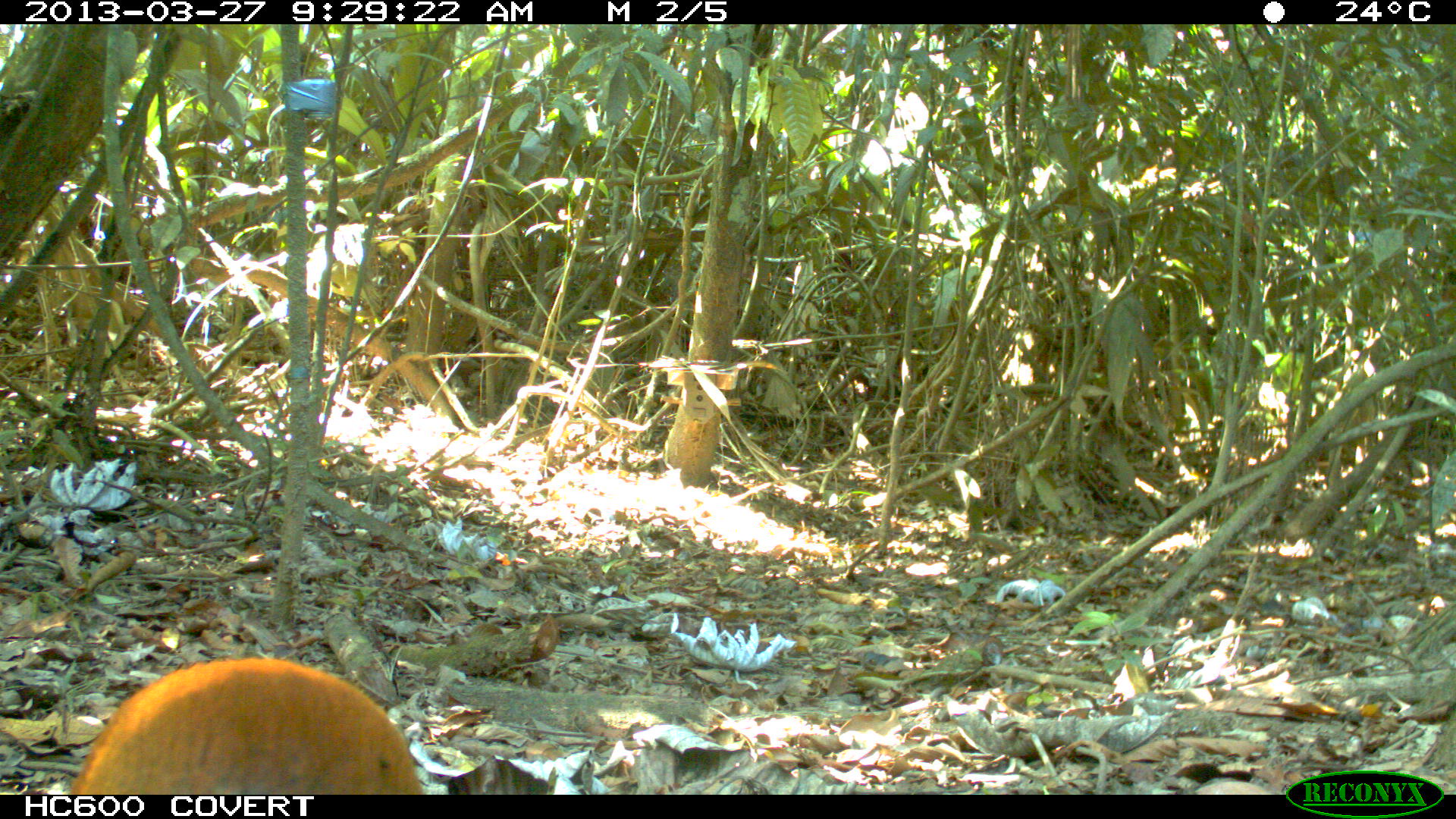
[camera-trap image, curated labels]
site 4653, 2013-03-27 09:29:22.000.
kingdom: Animalia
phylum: Chordata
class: Mammalia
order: Rodentia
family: Dasyproctidae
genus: Dasyprocta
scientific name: Dasyprocta leporina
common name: red-rumped agouti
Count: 1.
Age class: adult.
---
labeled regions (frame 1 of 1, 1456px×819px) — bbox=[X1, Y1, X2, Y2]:
dasyprocta leporina: bbox=[67, 653, 419, 790]